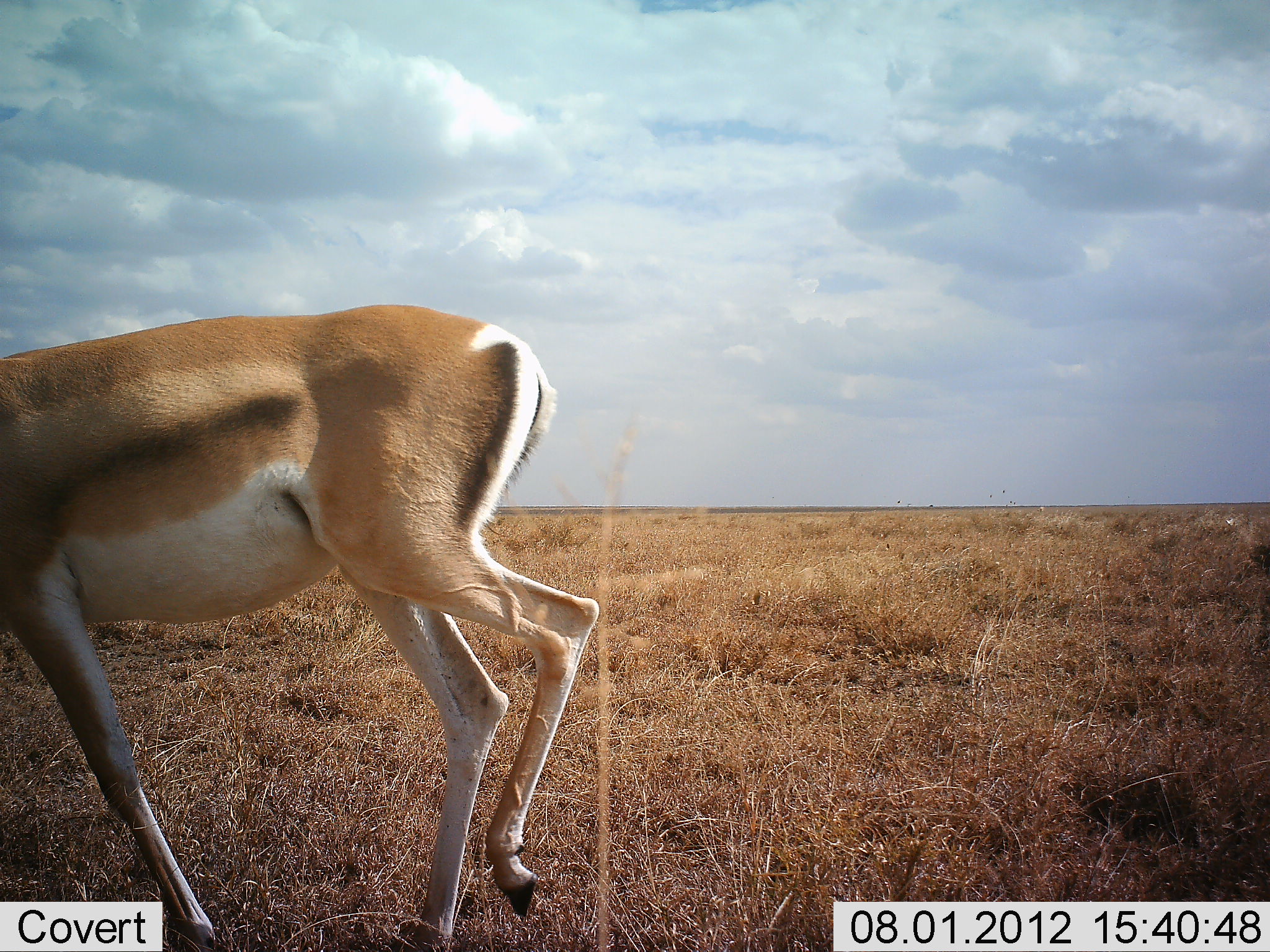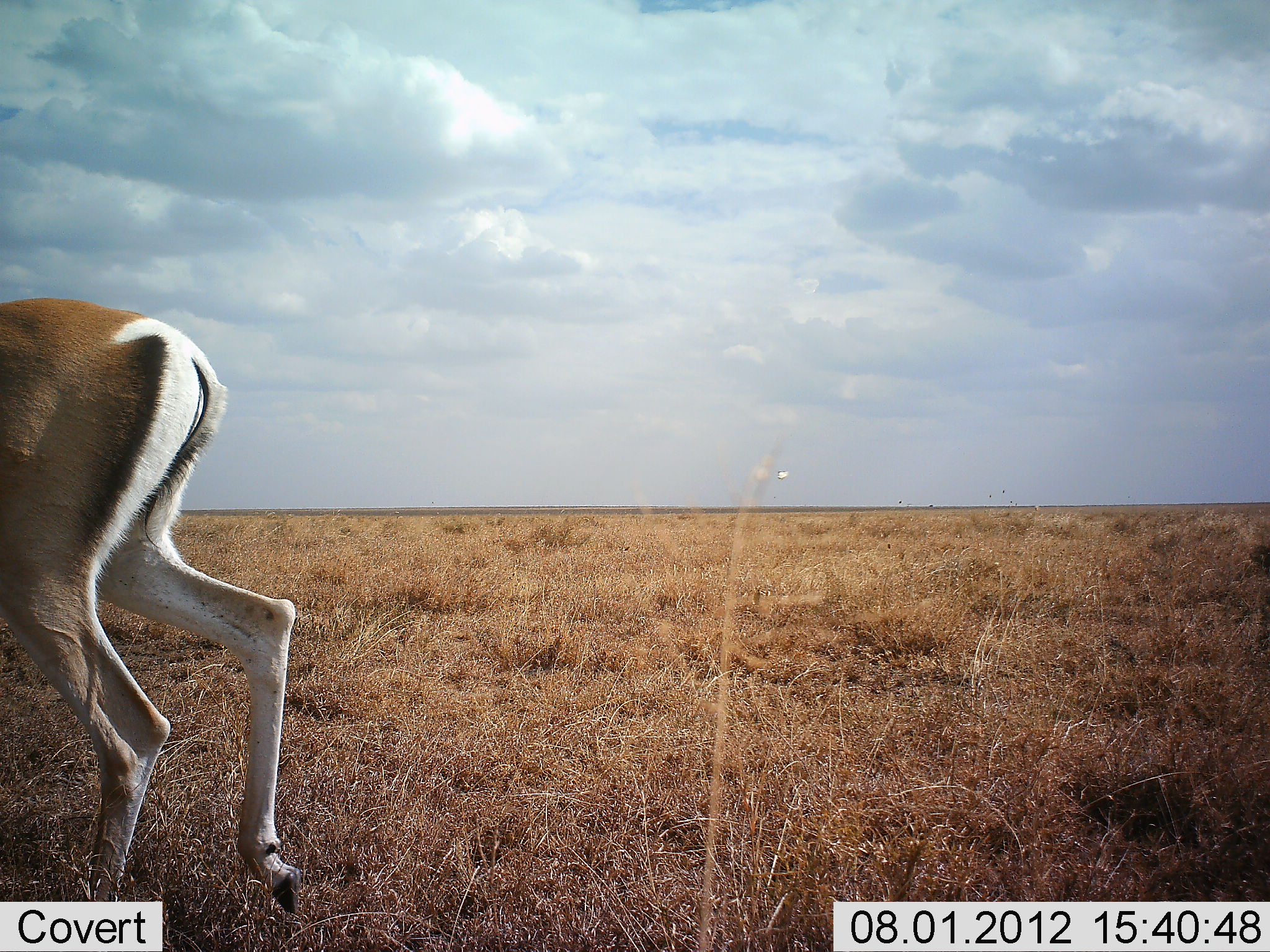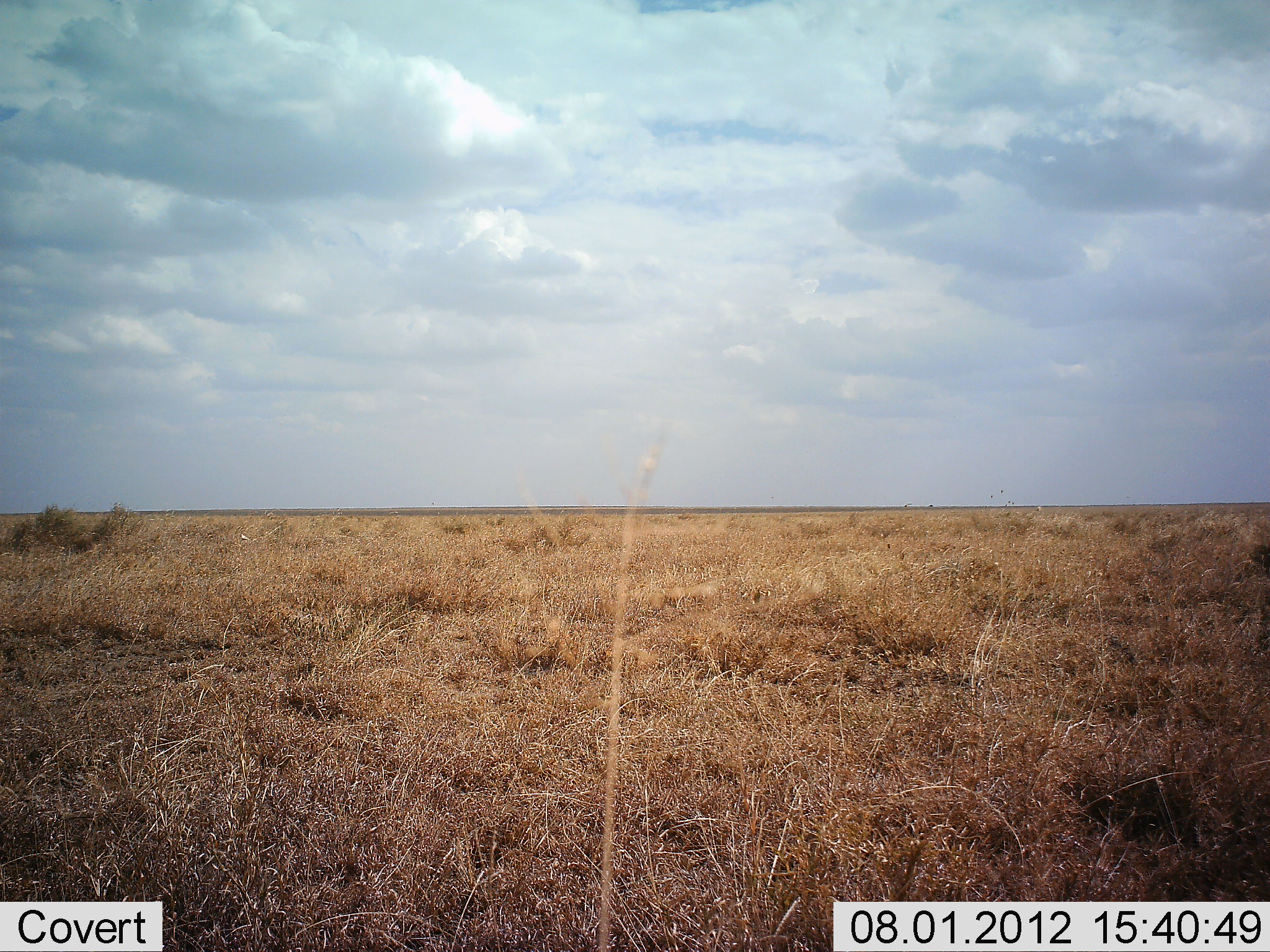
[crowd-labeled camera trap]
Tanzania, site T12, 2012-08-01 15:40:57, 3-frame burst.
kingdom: Animalia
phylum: Chordata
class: Mammalia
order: Artiodactyla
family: Bovidae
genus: Nanger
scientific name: Nanger granti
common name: grant's gazelle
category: gazellegrants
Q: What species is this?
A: Gazellegrants (grant's gazelle) (Nanger granti).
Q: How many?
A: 1.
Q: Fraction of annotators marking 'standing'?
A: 0%.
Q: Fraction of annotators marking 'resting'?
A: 0%.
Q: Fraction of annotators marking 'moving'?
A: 100%.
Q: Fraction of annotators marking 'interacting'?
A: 0%.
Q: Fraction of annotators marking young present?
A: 10%.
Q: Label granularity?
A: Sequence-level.